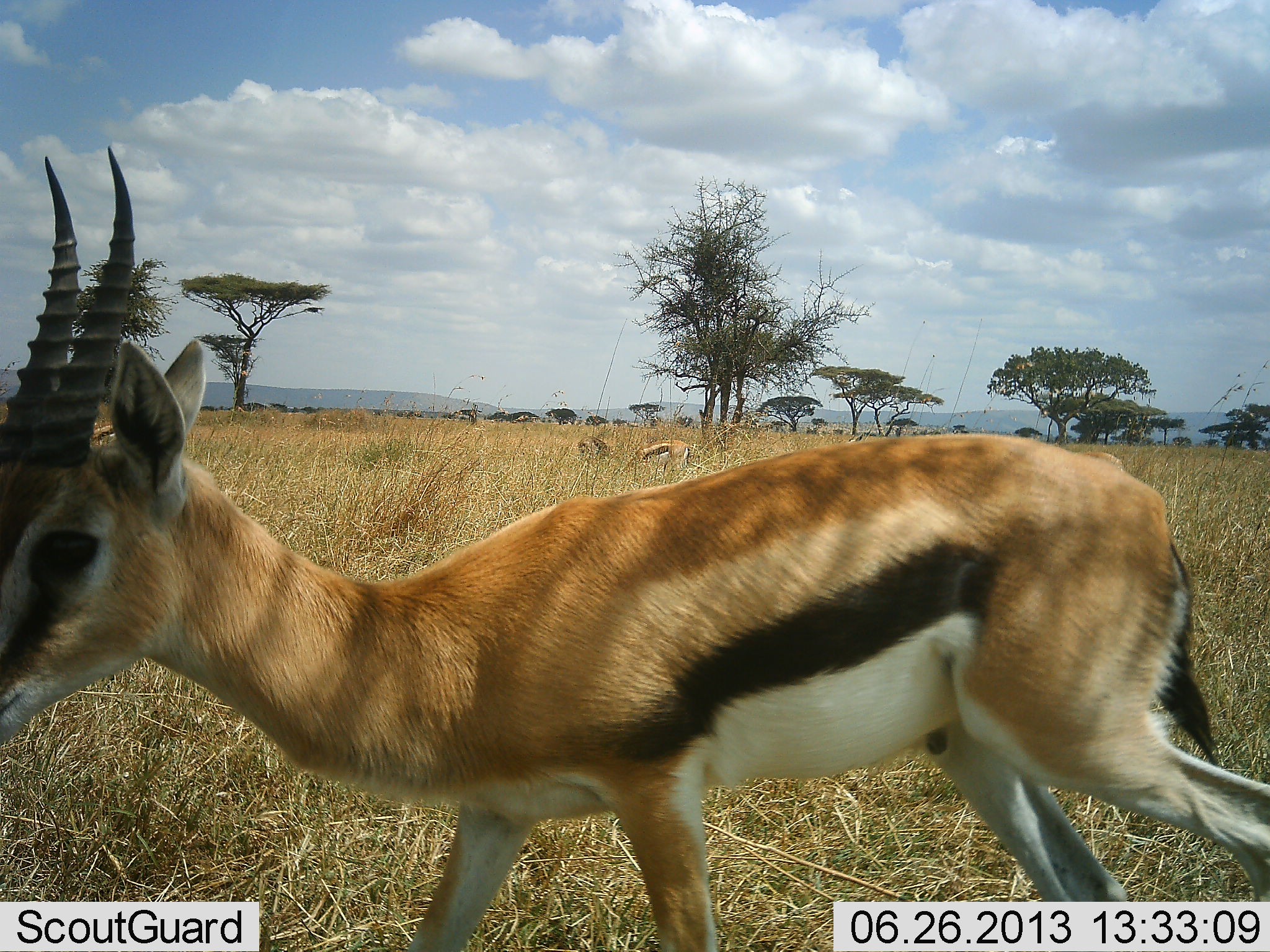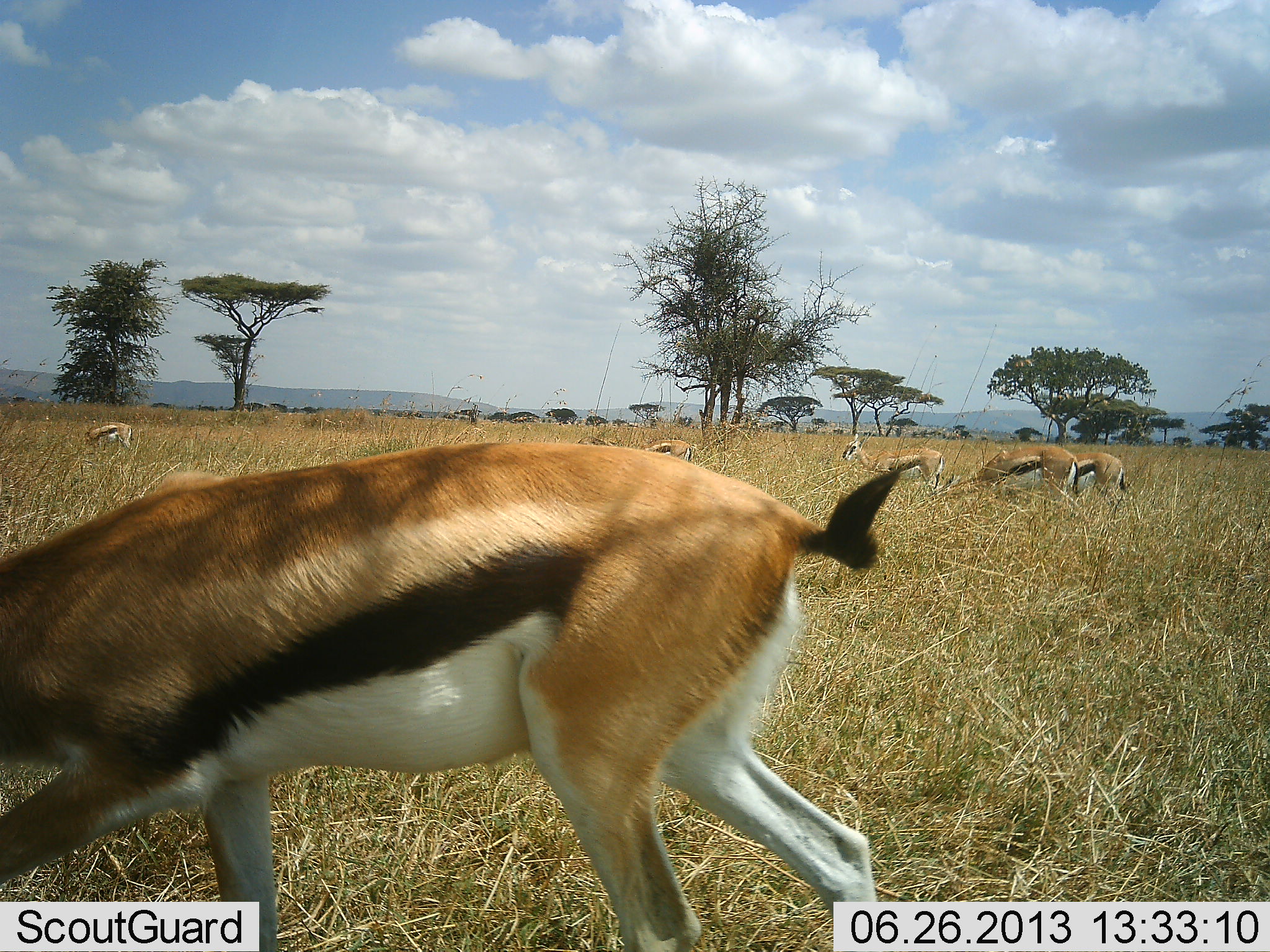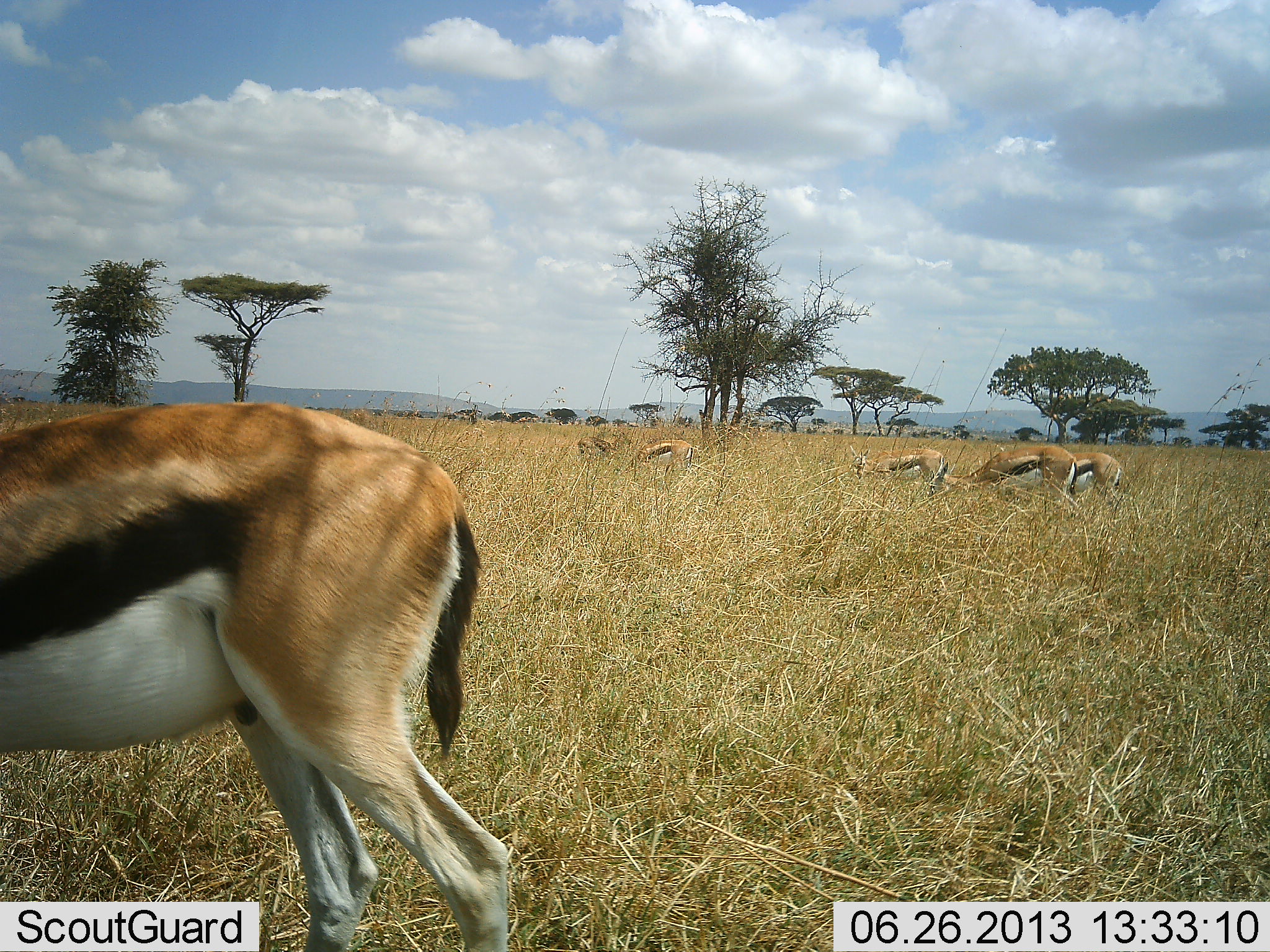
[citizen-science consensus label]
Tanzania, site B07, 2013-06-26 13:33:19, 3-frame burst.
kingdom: Animalia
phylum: Chordata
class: Mammalia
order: Artiodactyla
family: Bovidae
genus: Eudorcas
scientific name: Eudorcas thomsonii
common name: thomson's gazelle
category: gazellethomsons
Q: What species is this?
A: Gazellethomsons (thomson's gazelle) (Eudorcas thomsonii).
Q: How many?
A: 6.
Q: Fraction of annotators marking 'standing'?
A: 55%.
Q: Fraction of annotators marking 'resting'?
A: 0%.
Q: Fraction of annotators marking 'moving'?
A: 48%.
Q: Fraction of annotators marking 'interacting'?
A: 3%.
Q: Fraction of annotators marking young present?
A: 3%.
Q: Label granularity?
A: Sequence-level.